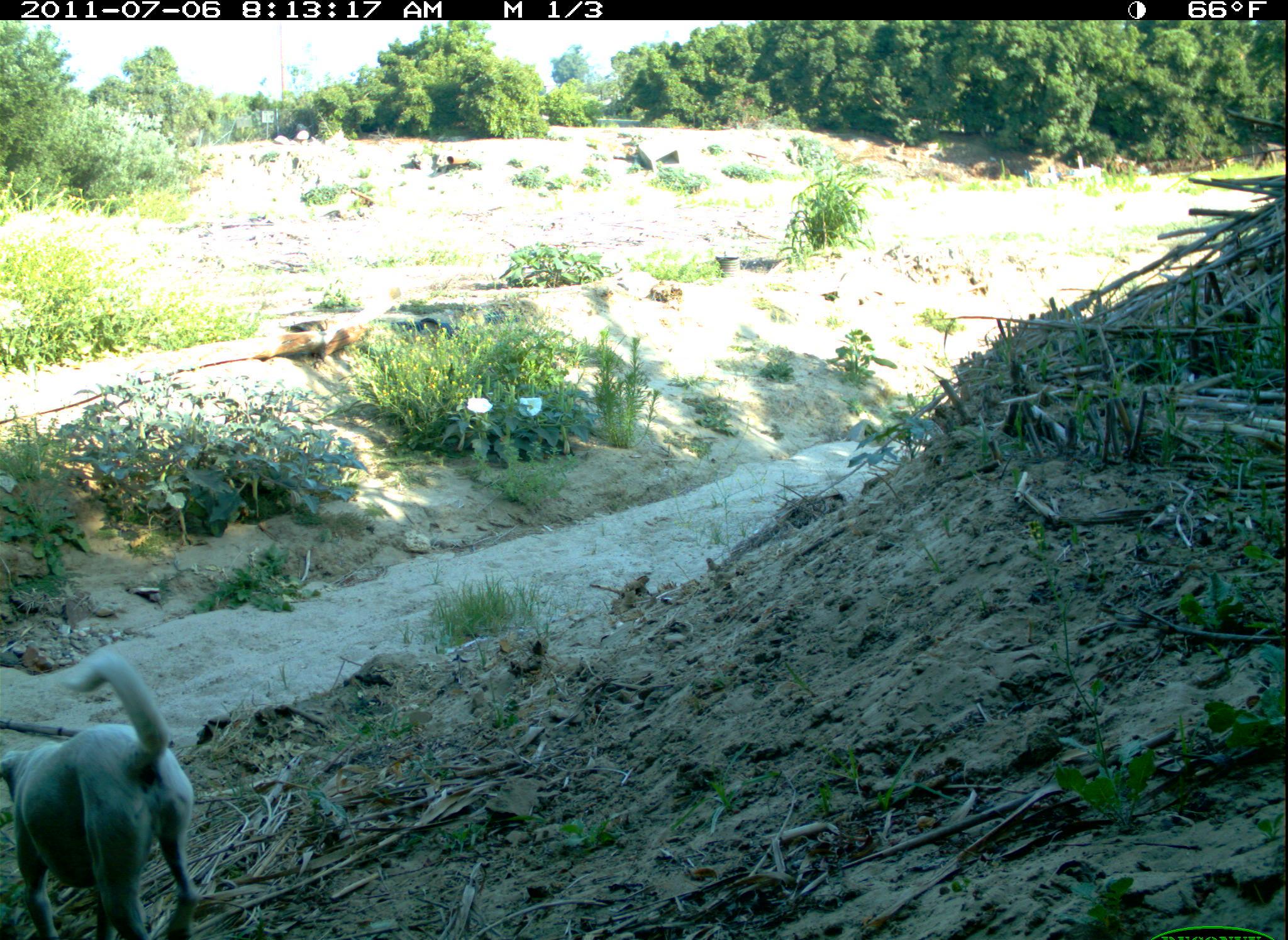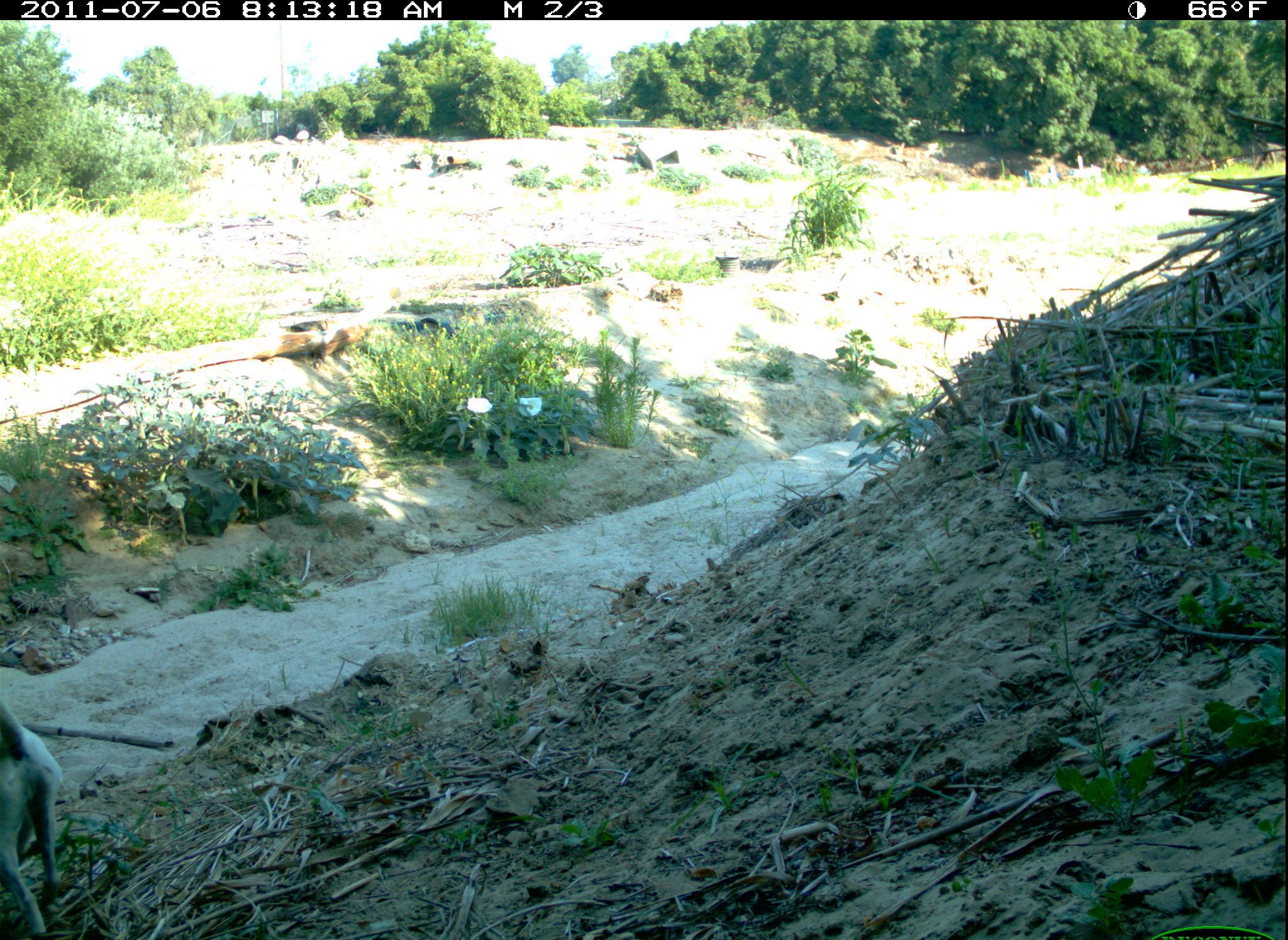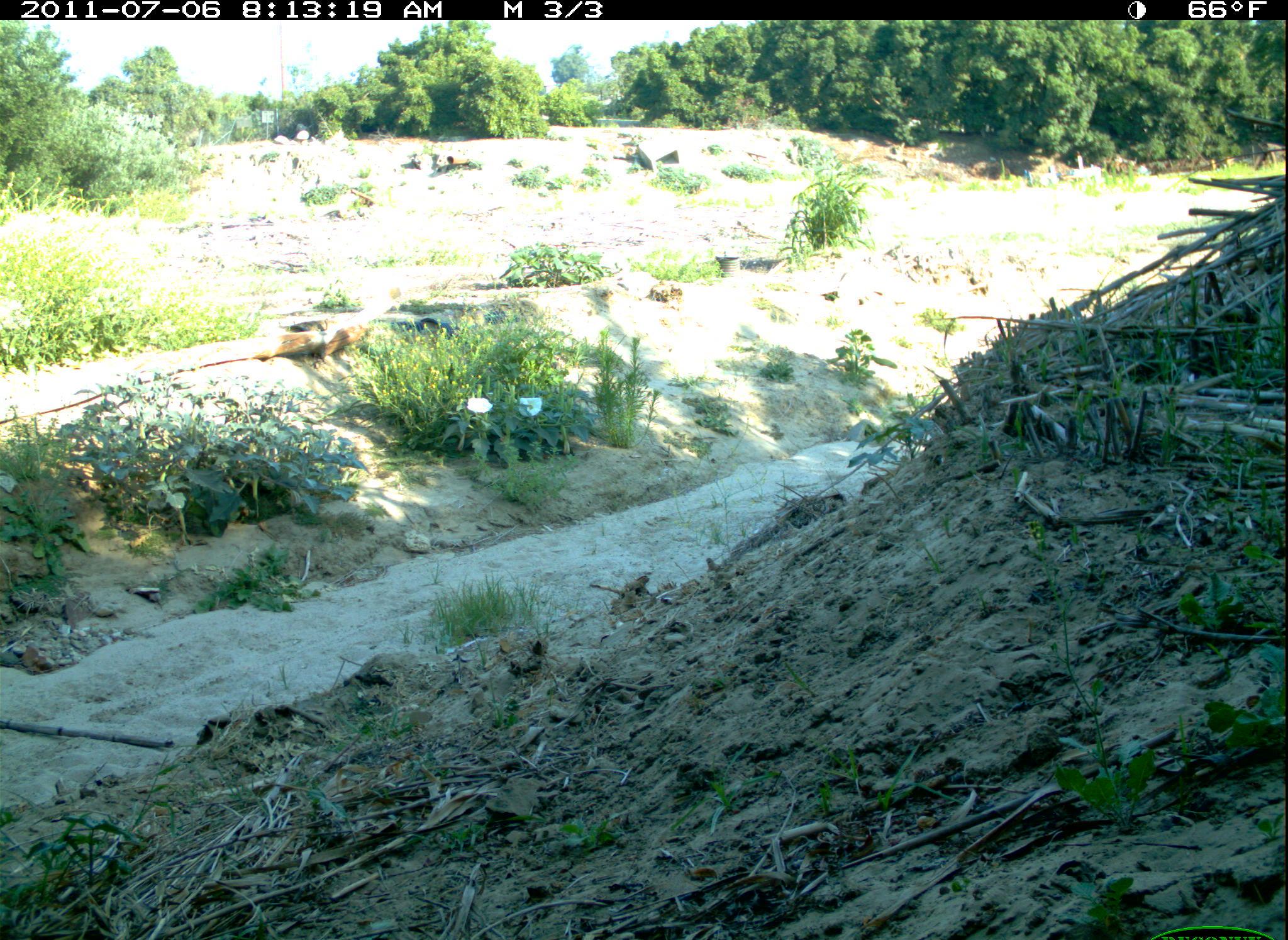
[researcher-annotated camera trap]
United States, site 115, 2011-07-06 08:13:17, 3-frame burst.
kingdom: Animalia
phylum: Chordata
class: Mammalia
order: Carnivora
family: Canidae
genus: Canis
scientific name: Canis familiaris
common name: domestic dog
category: dog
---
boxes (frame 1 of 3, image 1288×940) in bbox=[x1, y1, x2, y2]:
dog: bbox=[0, 641, 209, 940]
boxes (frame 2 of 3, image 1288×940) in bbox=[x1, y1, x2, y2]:
dog: bbox=[0, 697, 84, 929]